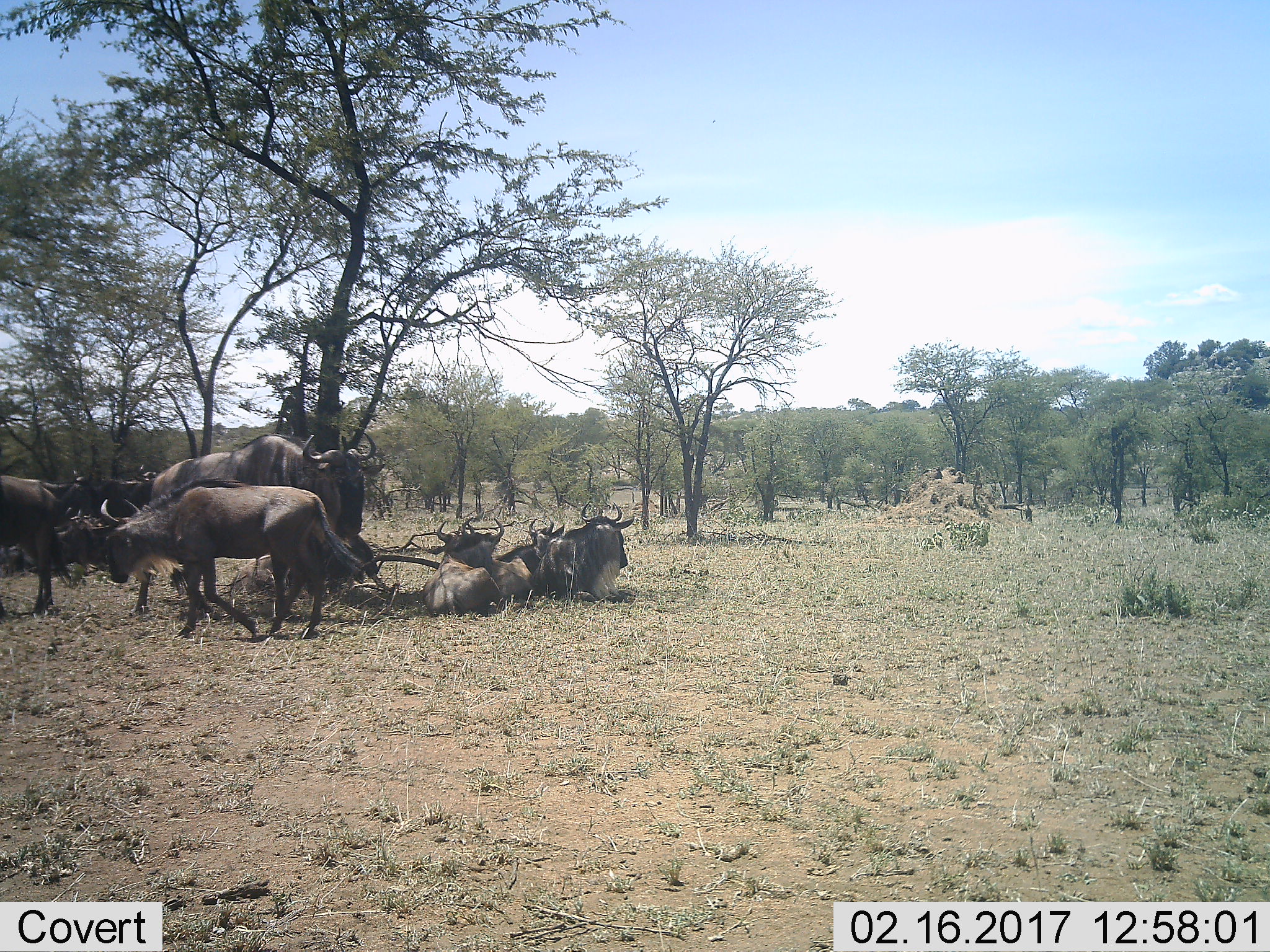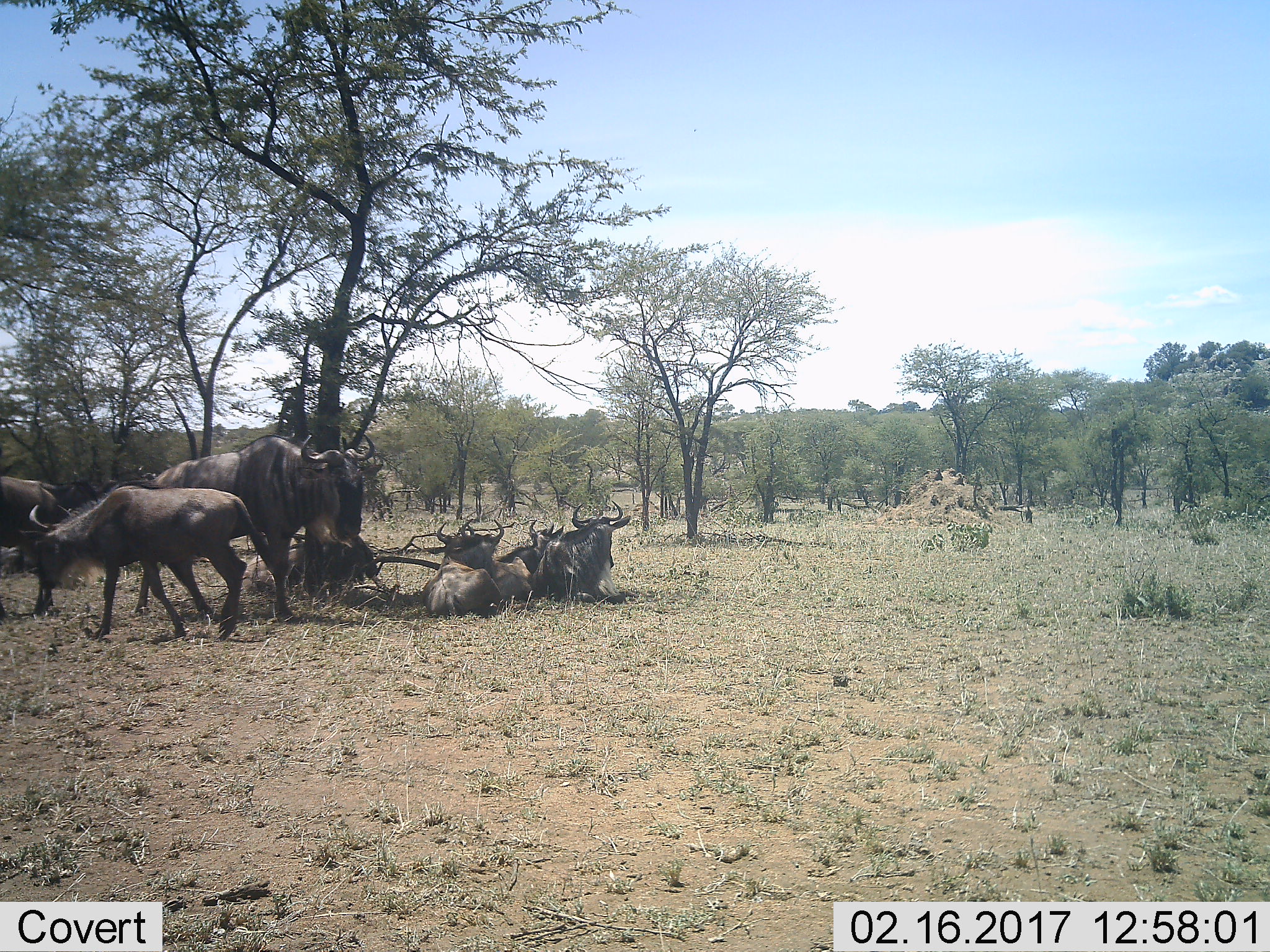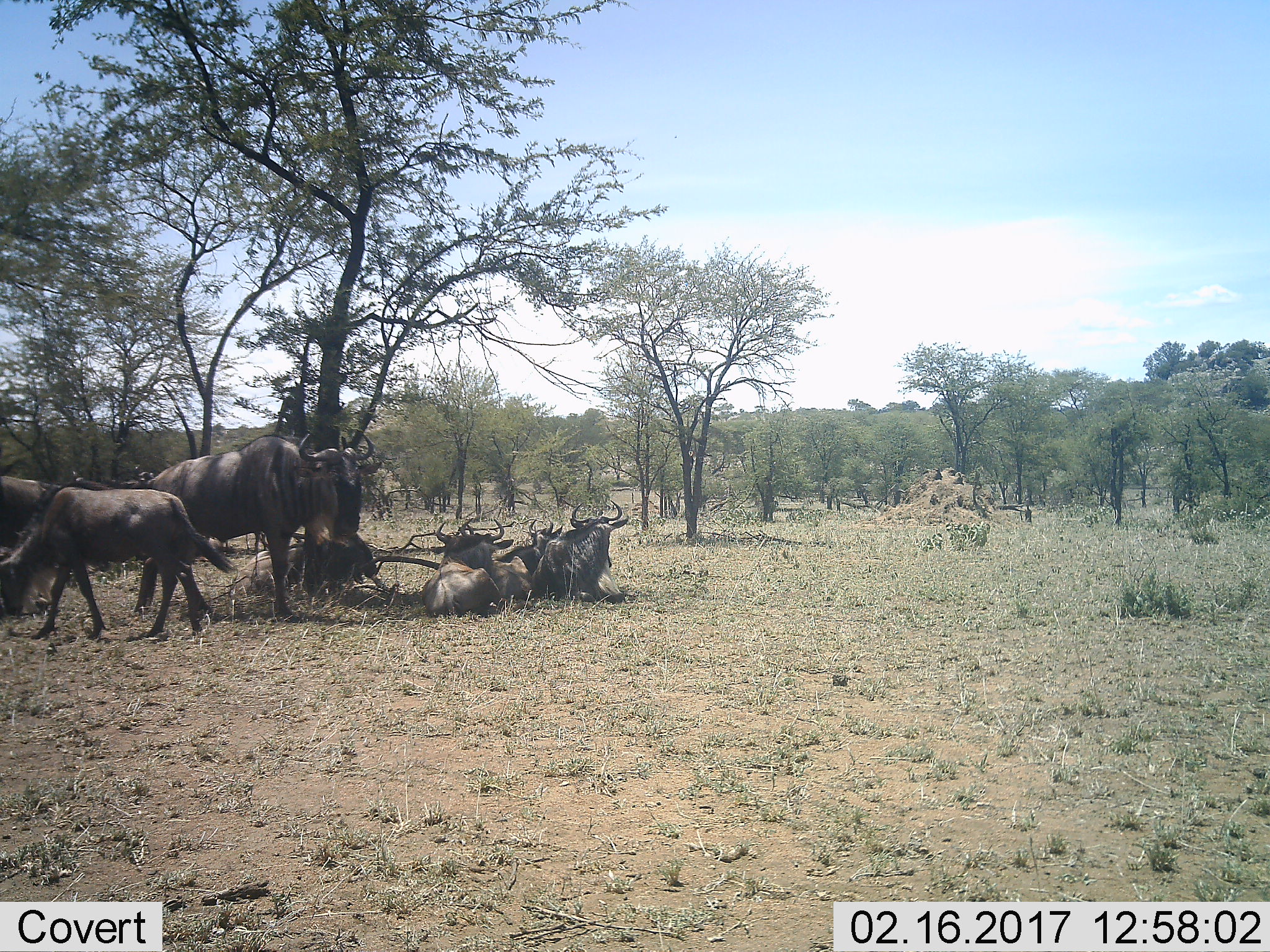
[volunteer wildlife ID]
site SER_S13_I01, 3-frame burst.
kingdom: Animalia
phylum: Chordata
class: Mammalia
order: Artiodactyla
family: Bovidae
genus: Connochaetes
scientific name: Connochaetes taurinus taurinus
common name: blue wildebeest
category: wildebeestblue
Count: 9.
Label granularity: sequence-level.